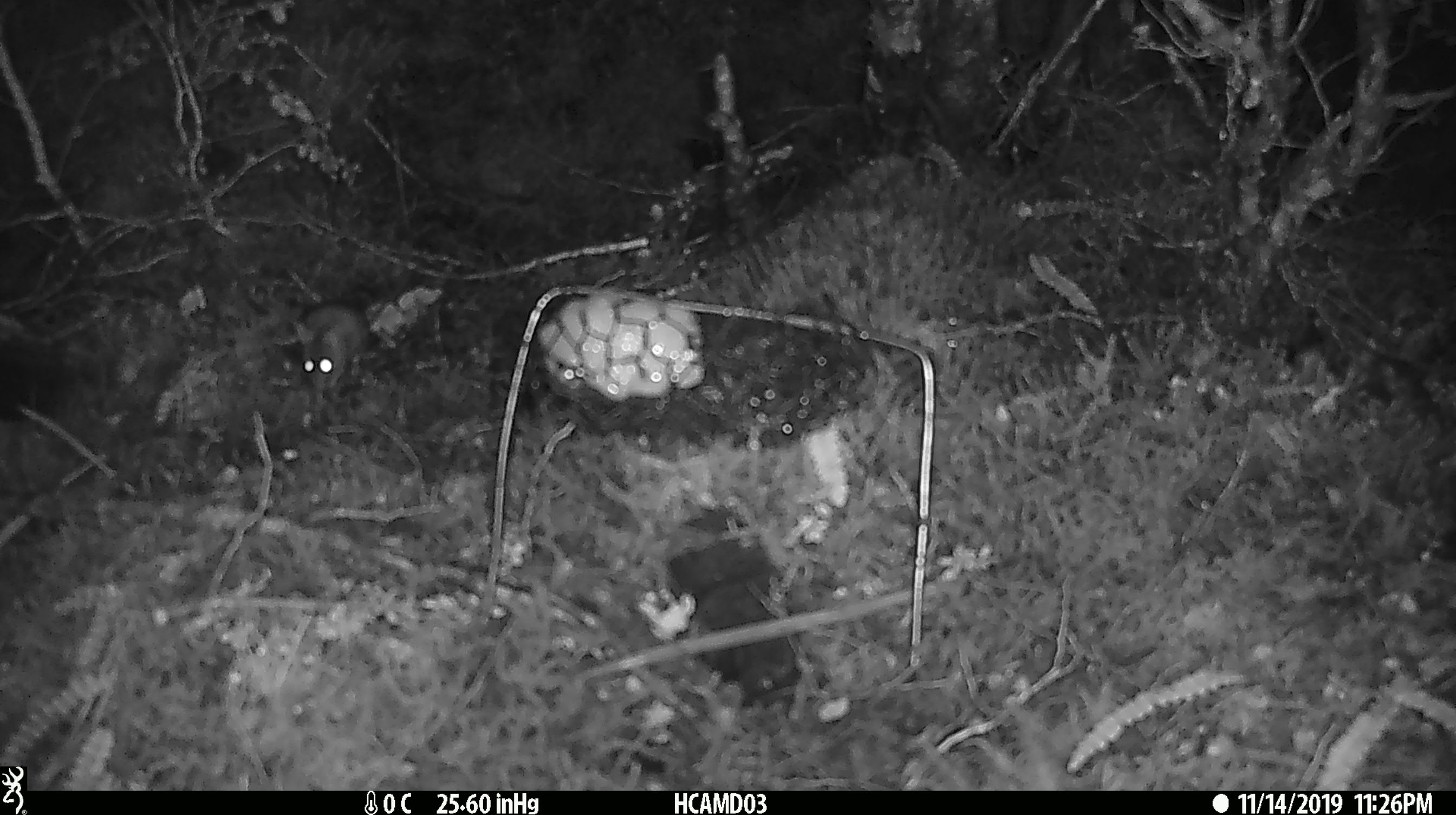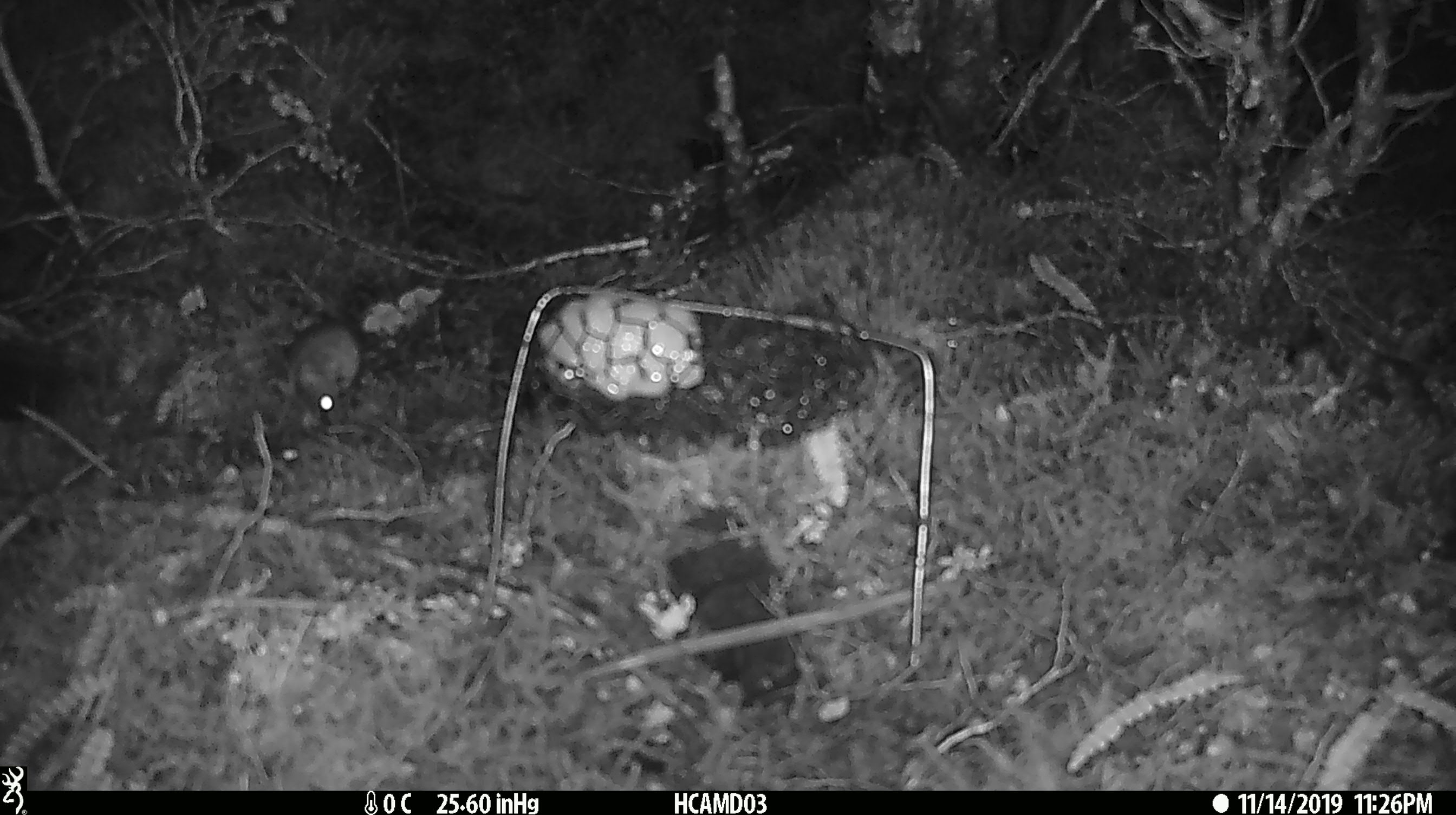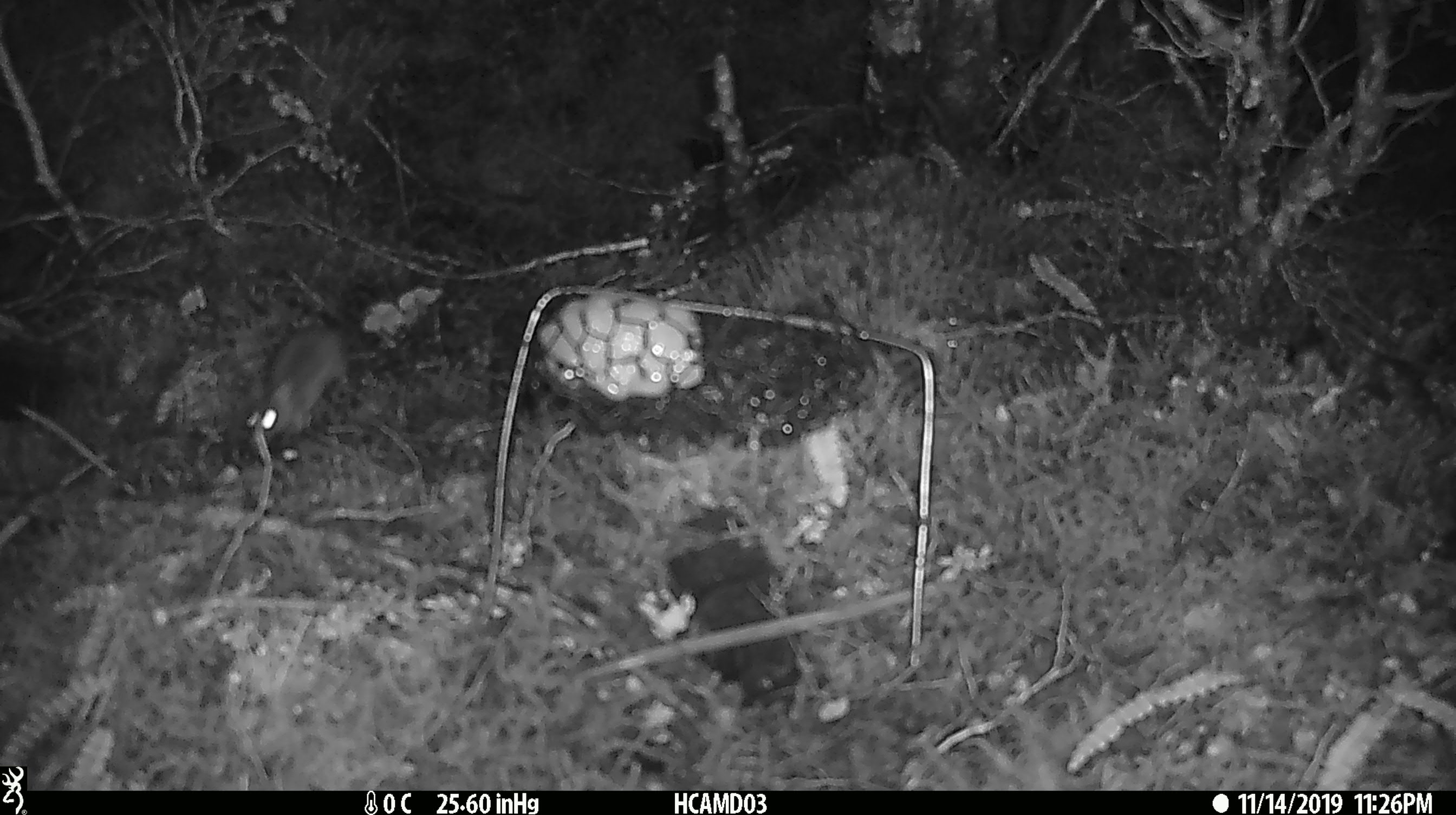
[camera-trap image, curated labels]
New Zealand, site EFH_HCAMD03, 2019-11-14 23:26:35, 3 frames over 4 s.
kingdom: Animalia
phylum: Chordata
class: Mammalia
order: Rodentia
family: Muridae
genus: Mus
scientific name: Mus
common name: mouse